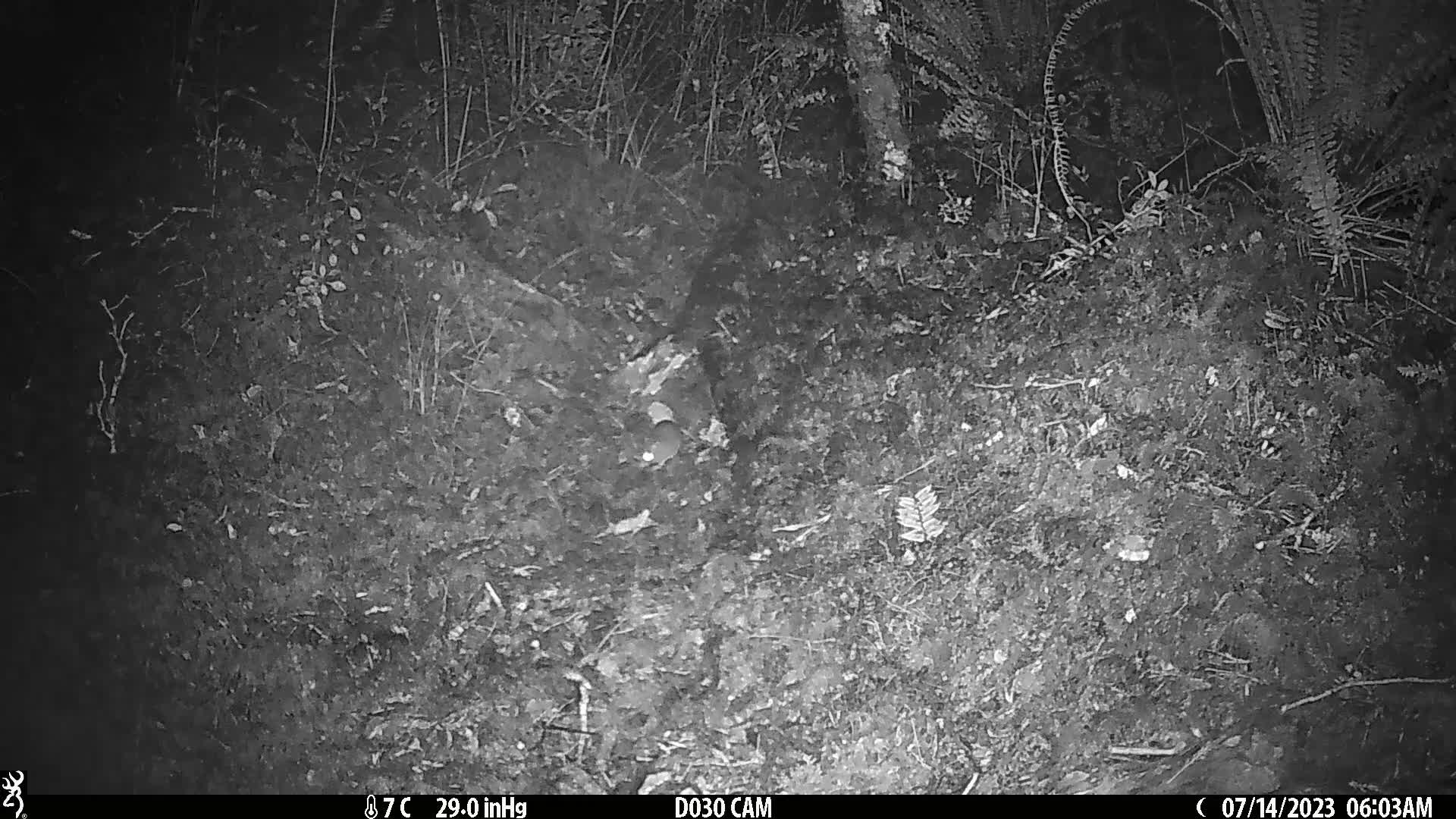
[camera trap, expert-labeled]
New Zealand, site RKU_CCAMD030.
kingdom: Animalia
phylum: Chordata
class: Mammalia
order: Rodentia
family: Muridae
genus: Rattus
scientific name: Rattus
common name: rat